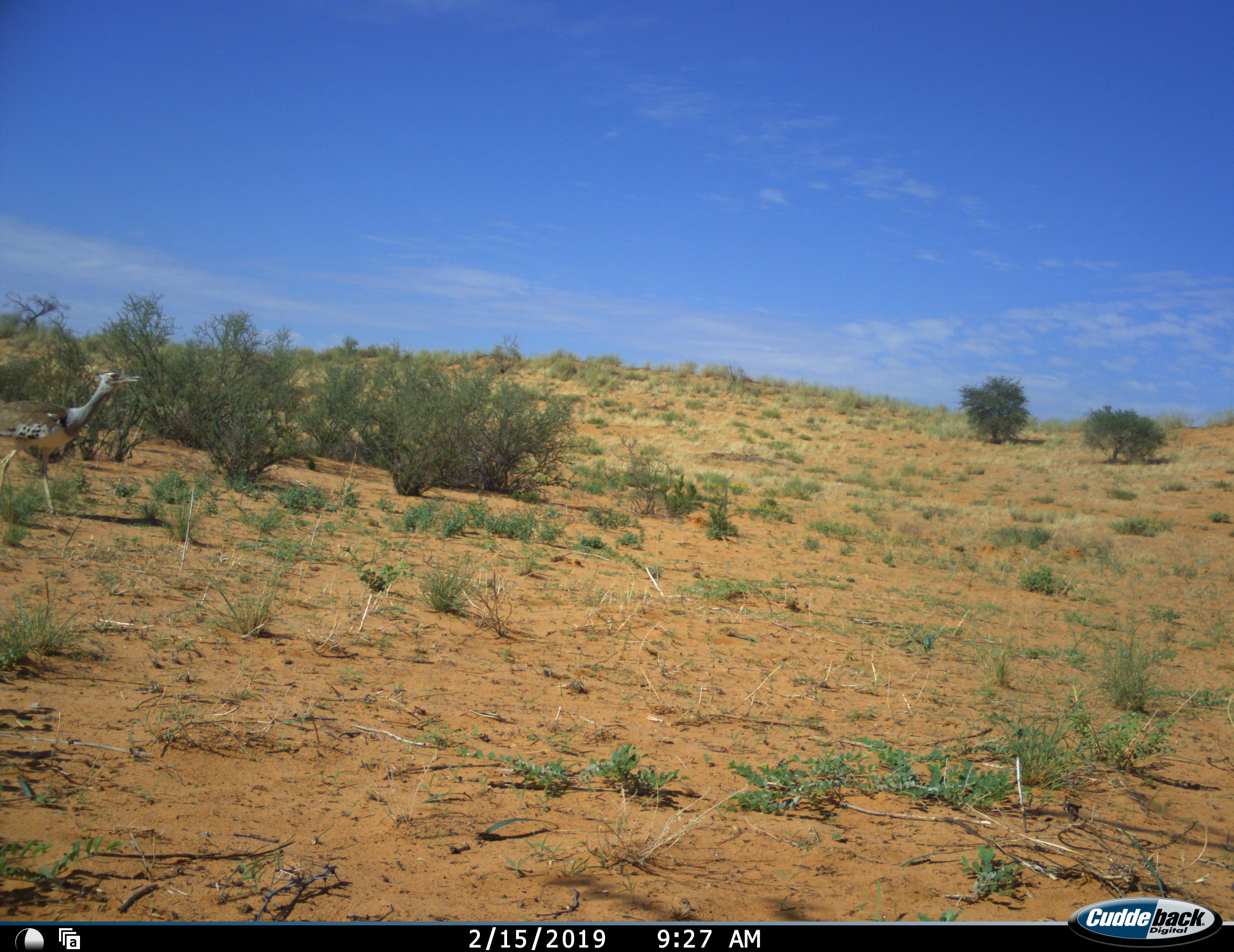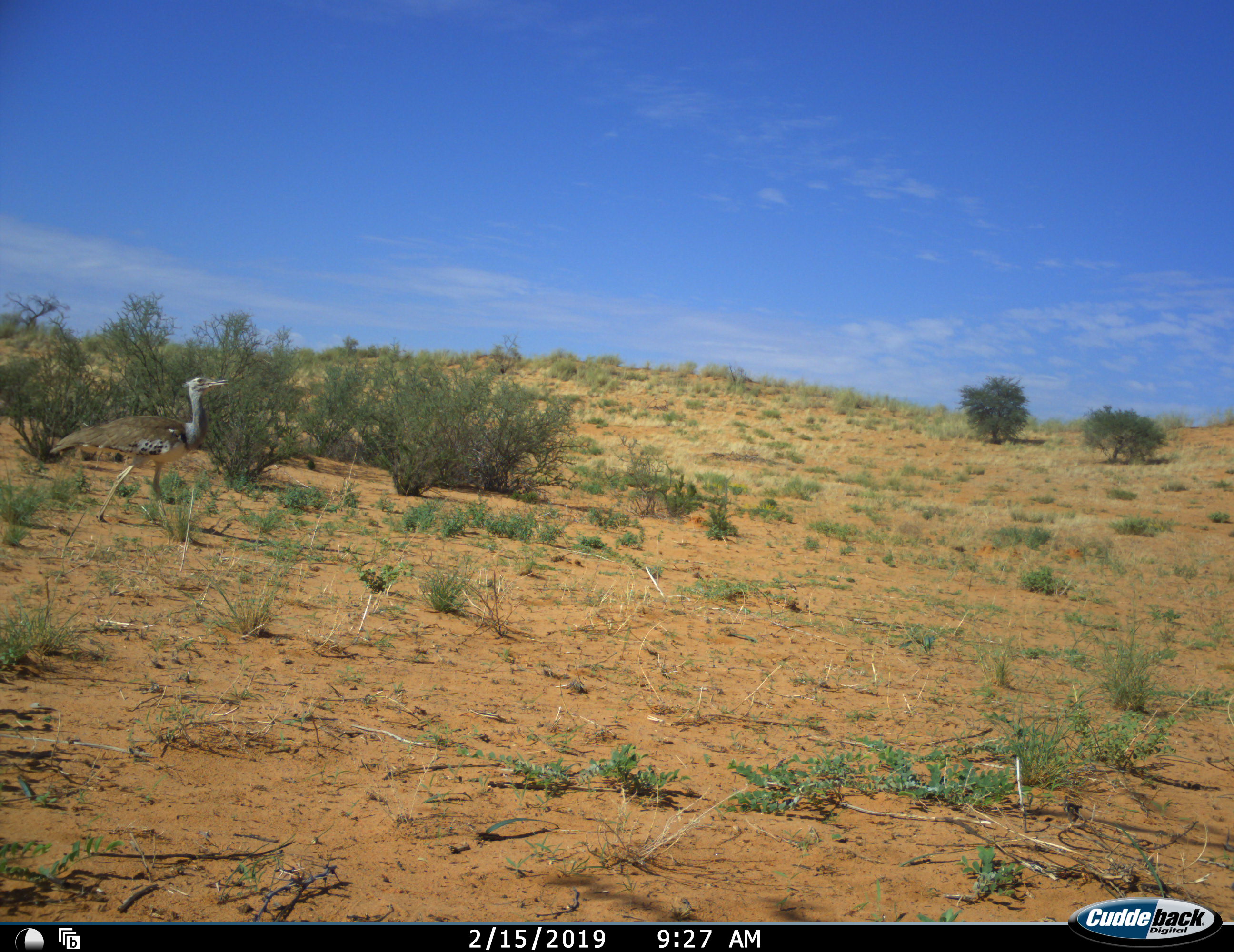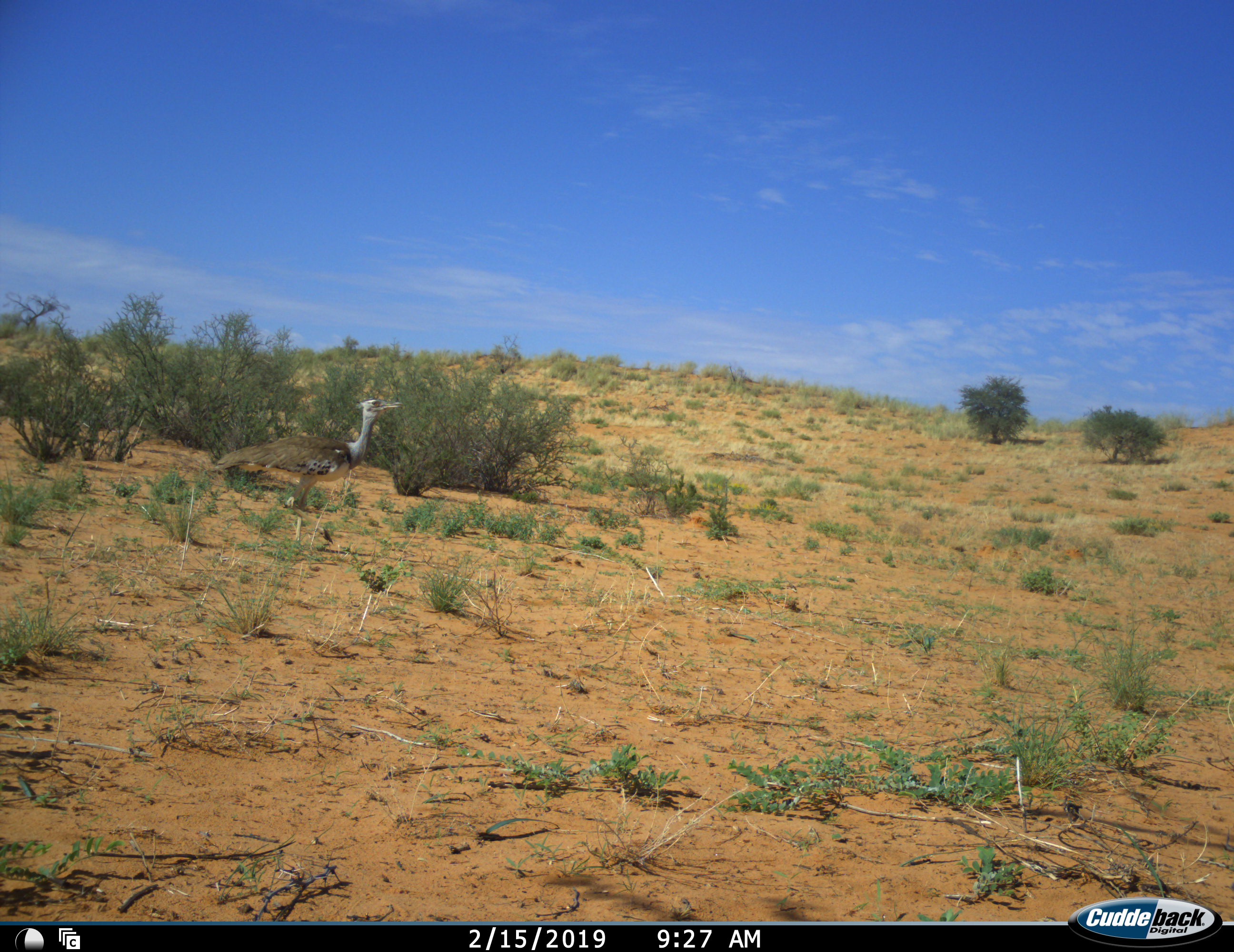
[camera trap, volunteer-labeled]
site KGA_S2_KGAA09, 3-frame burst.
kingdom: Animalia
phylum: Chordata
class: Aves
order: Otidiformes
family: Otididae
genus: Ardeotis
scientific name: Ardeotis kori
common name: kori bustard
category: bustardkori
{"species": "bustardkori (kori bustard) (Ardeotis kori)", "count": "1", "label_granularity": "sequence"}